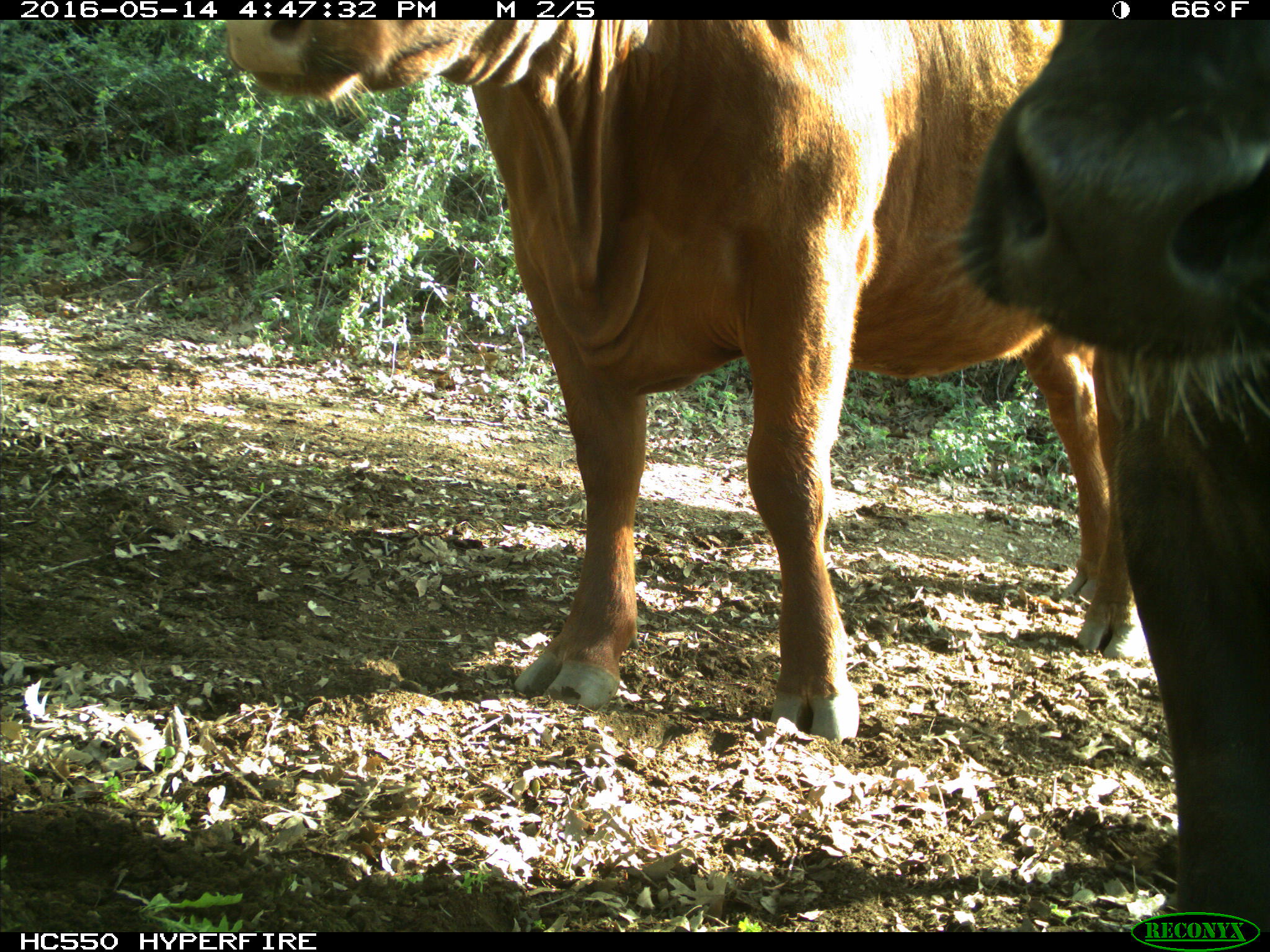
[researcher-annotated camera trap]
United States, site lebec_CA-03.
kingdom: Animalia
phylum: Chordata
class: Mammalia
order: Artiodactyla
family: Bovidae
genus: Bos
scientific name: Bos taurus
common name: domestic cow